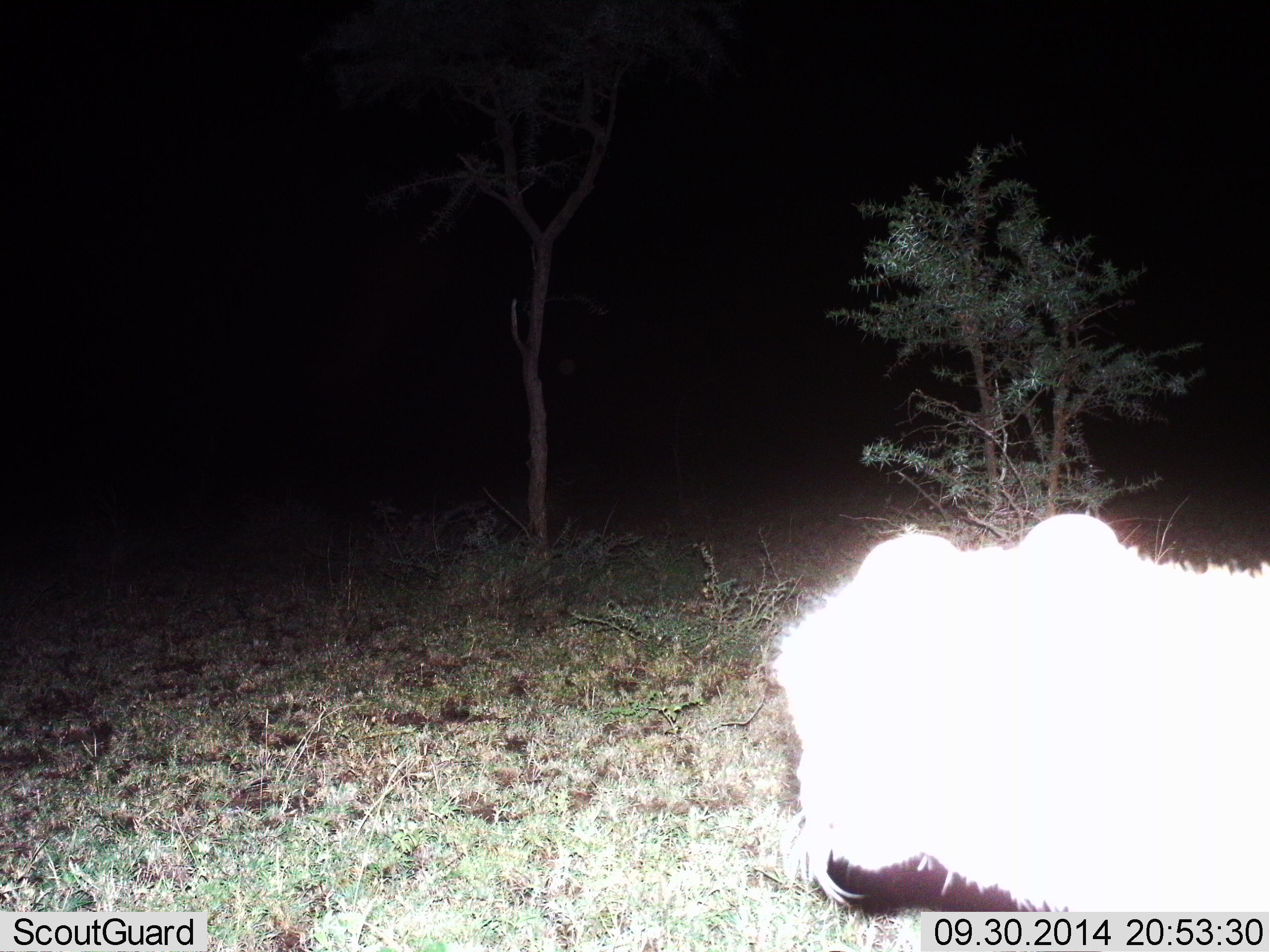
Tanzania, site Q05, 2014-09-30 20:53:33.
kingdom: Animalia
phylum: Chordata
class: Mammalia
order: Carnivora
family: Felidae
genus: Acinonyx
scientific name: Acinonyx jubatus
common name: cheetah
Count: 1.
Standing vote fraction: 86%.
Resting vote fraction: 0%.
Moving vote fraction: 14%.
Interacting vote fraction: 0%.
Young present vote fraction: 14%.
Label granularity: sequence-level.